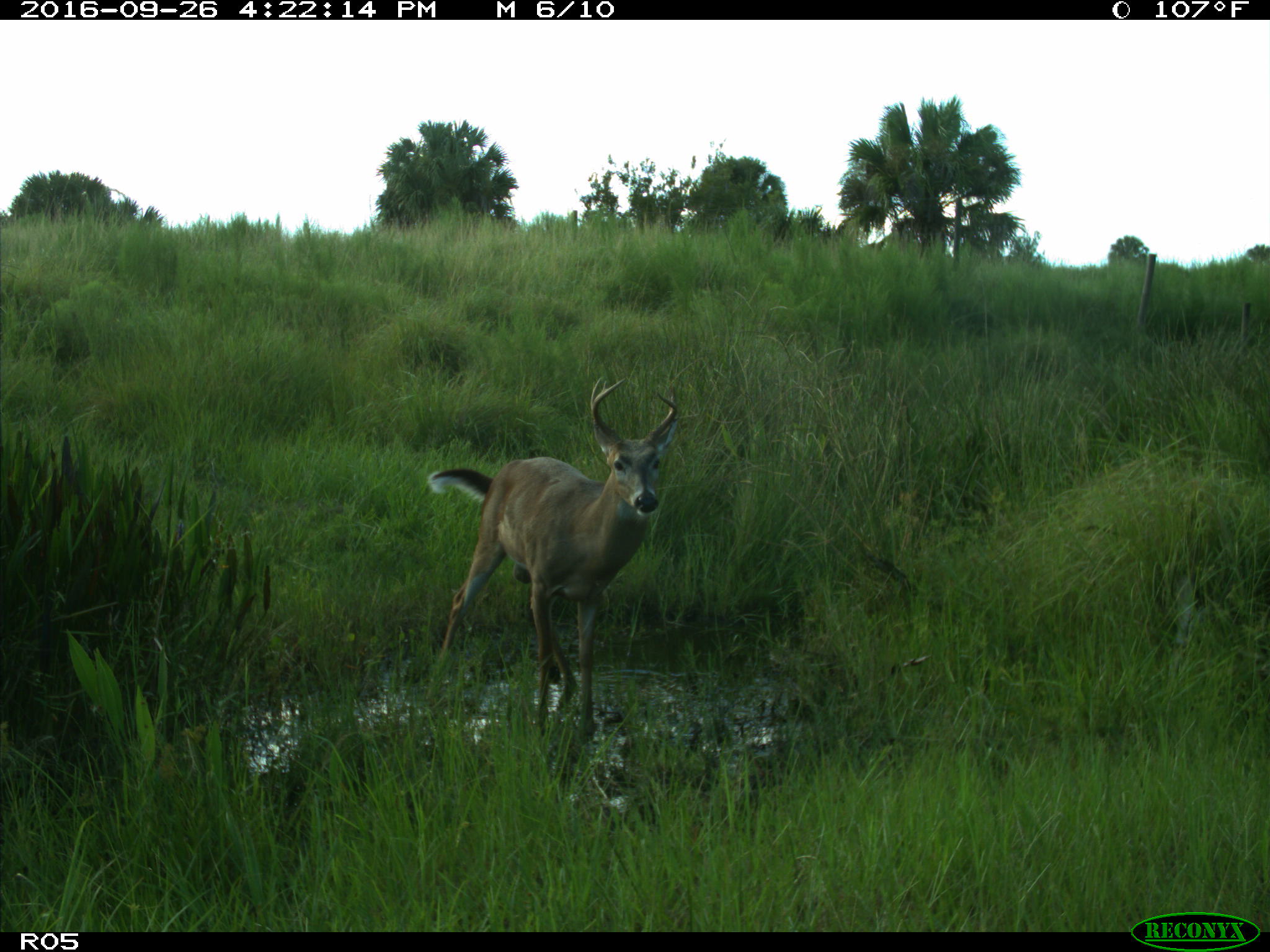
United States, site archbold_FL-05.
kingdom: Animalia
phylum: Chordata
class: Mammalia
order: Artiodactyla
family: Cervidae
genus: Odocoileus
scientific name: Odocoileus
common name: deer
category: unidentified deer